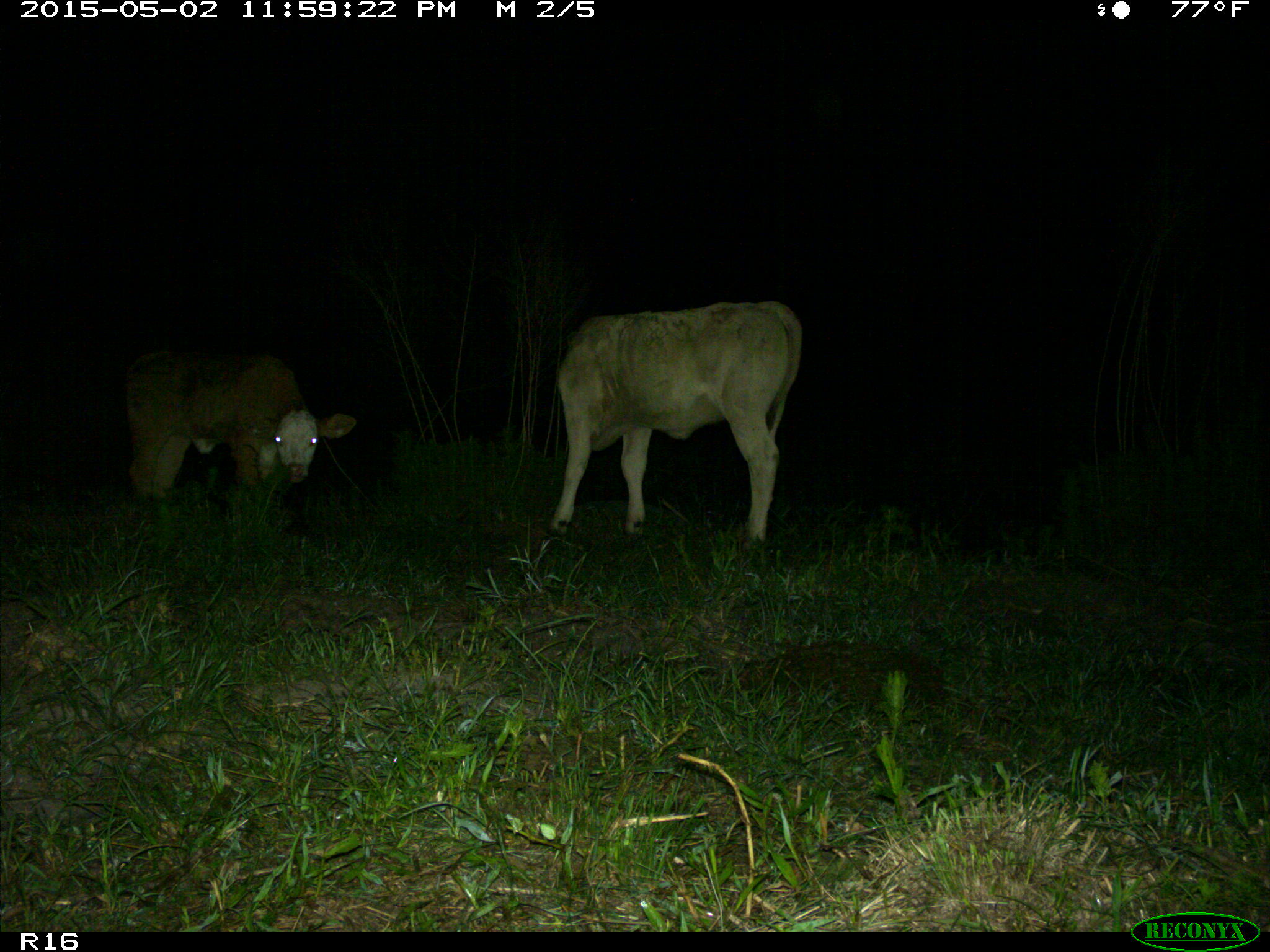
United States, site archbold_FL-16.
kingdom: Animalia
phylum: Chordata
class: Mammalia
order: Artiodactyla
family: Bovidae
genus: Bos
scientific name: Bos taurus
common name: domestic cow